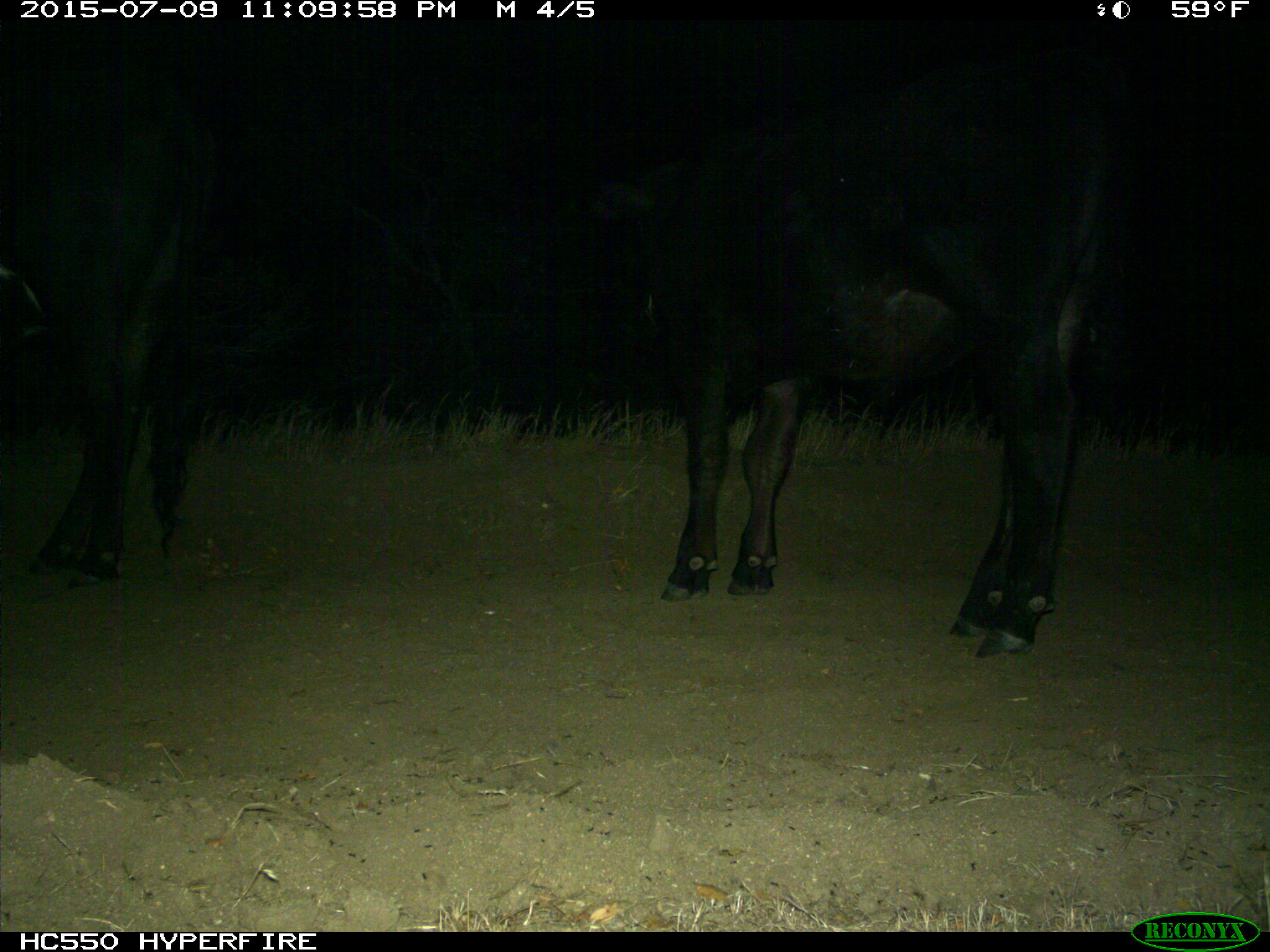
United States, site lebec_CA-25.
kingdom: Animalia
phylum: Chordata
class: Mammalia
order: Artiodactyla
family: Bovidae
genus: Bos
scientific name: Bos taurus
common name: domestic cow